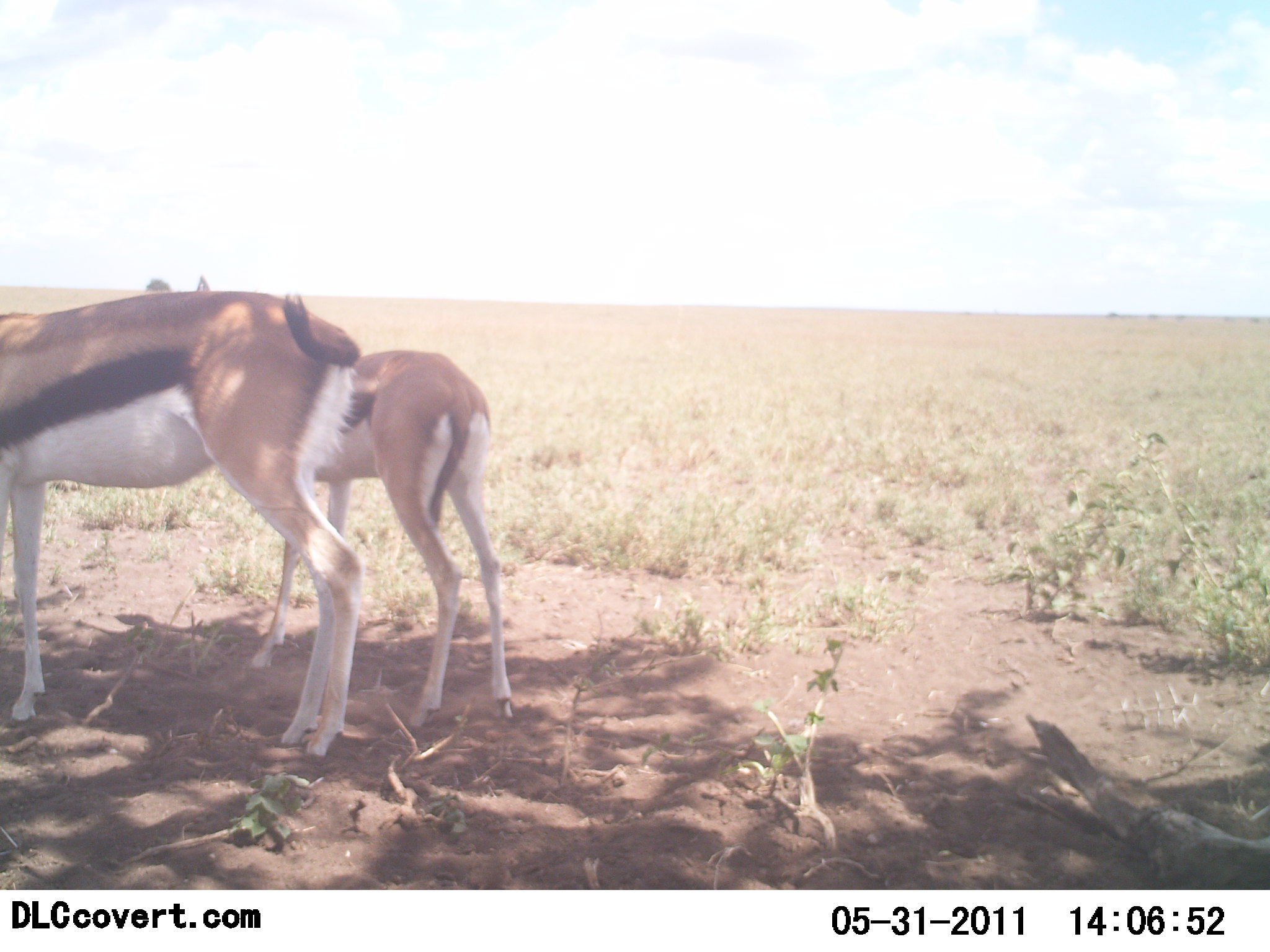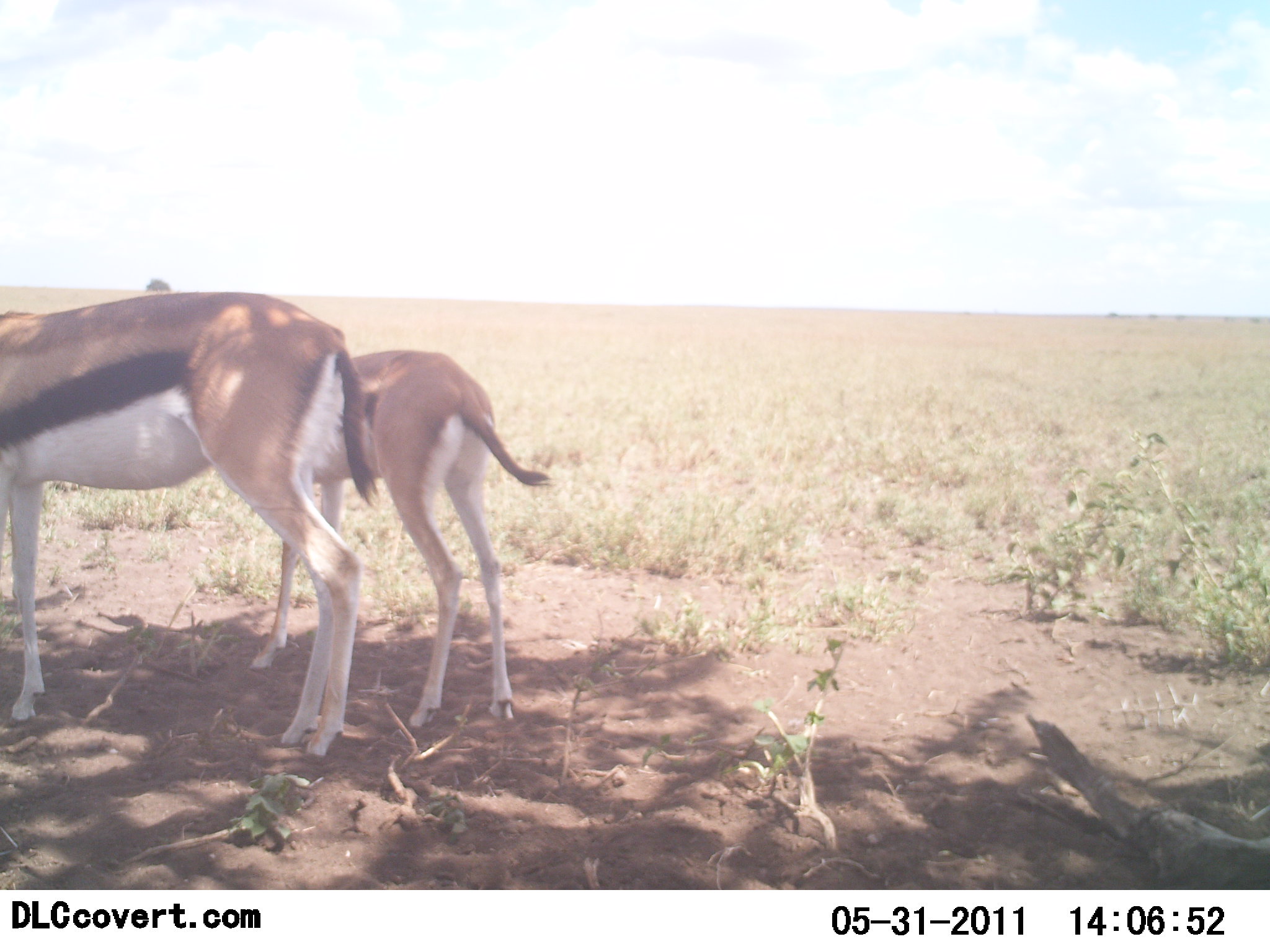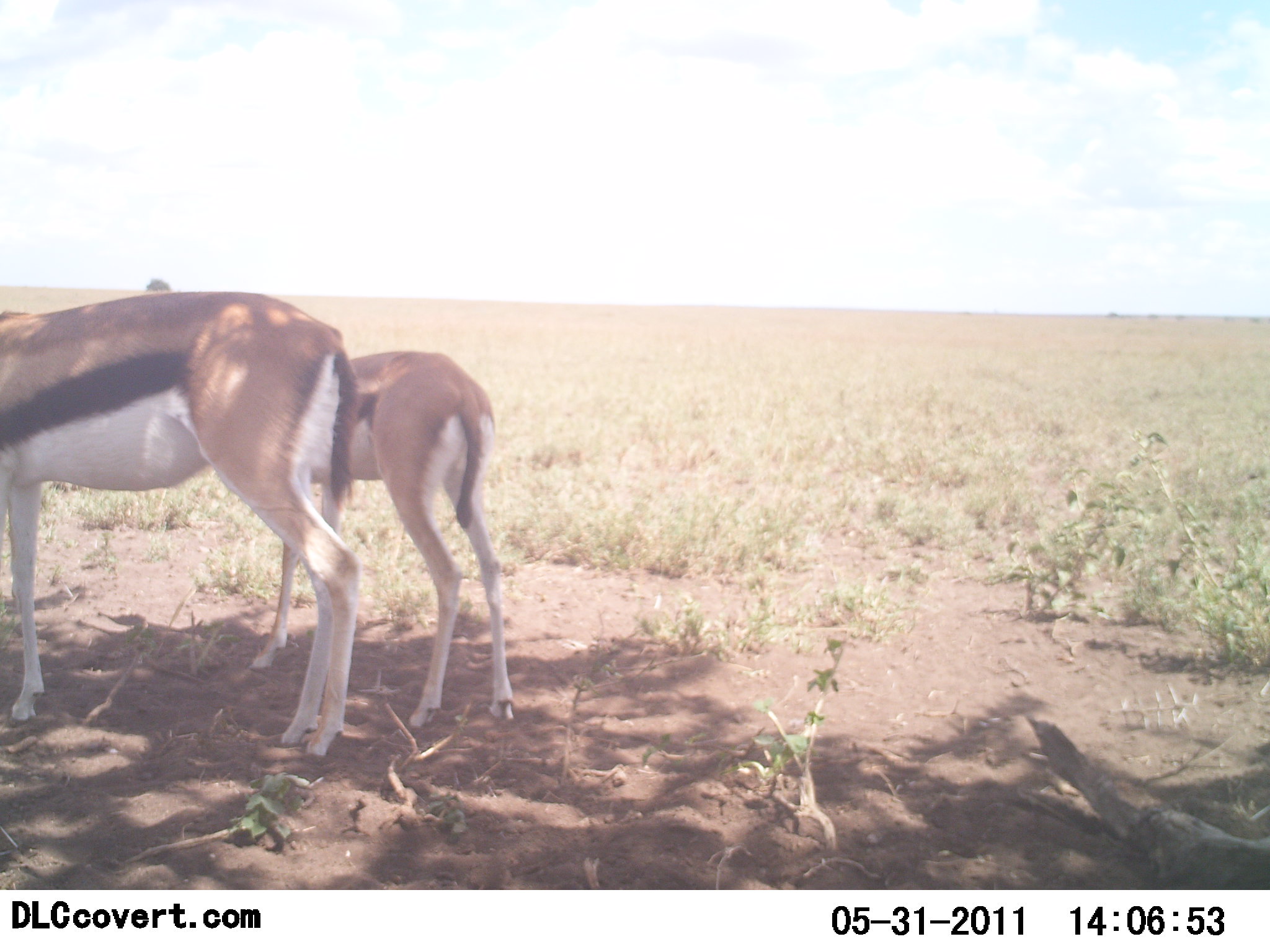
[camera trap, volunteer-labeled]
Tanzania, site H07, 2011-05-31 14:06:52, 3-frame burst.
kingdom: Animalia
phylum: Chordata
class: Mammalia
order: Artiodactyla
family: Bovidae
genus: Eudorcas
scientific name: Eudorcas thomsonii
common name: thomson's gazelle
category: gazellethomsons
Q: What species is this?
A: Gazellethomsons (thomson's gazelle) (Eudorcas thomsonii).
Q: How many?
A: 2.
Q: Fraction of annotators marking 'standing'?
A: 89%.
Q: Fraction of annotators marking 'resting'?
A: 0%.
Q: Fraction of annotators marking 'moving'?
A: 0%.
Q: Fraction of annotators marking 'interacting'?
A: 0%.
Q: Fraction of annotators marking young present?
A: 37%.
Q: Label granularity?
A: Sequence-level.